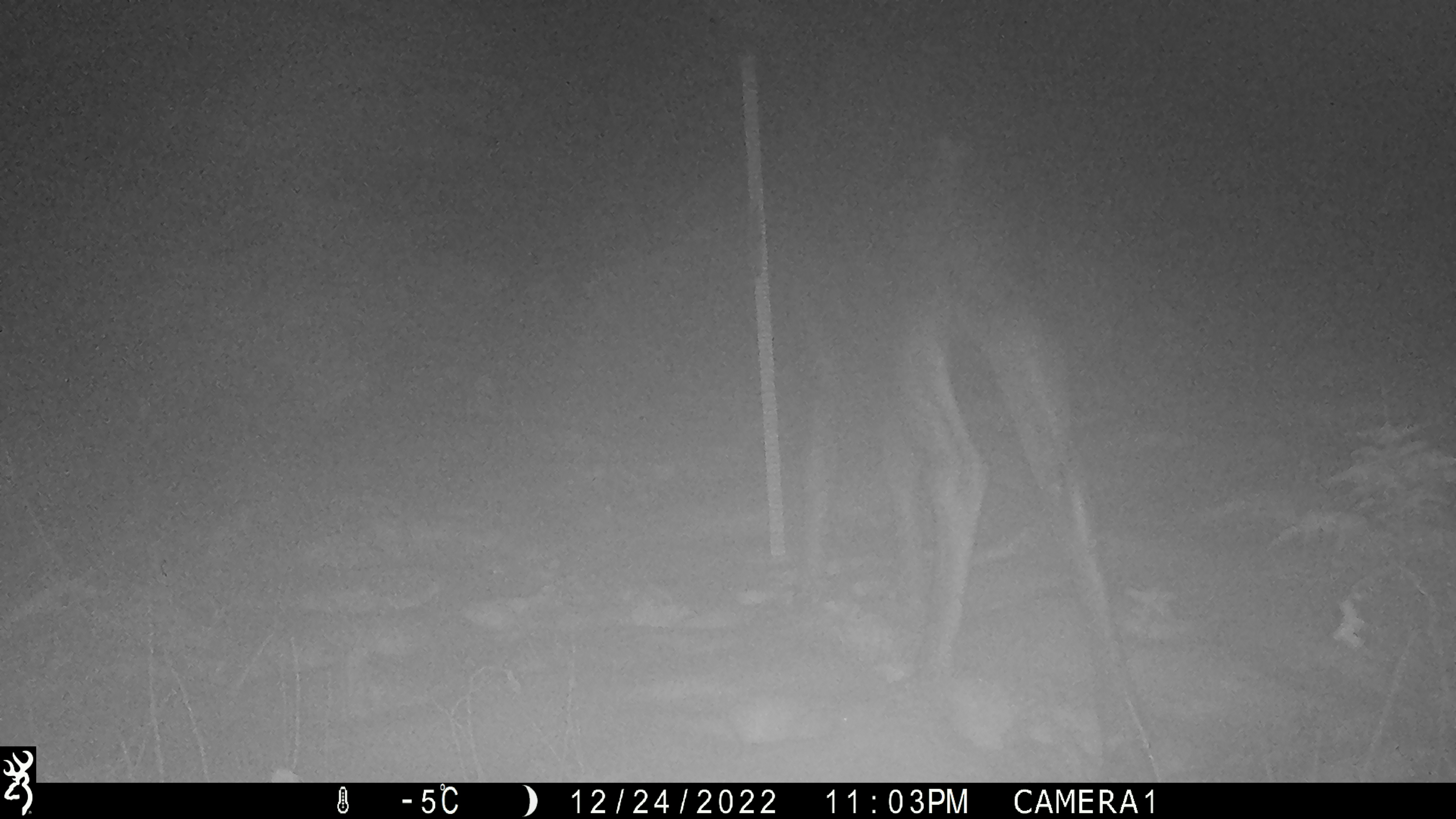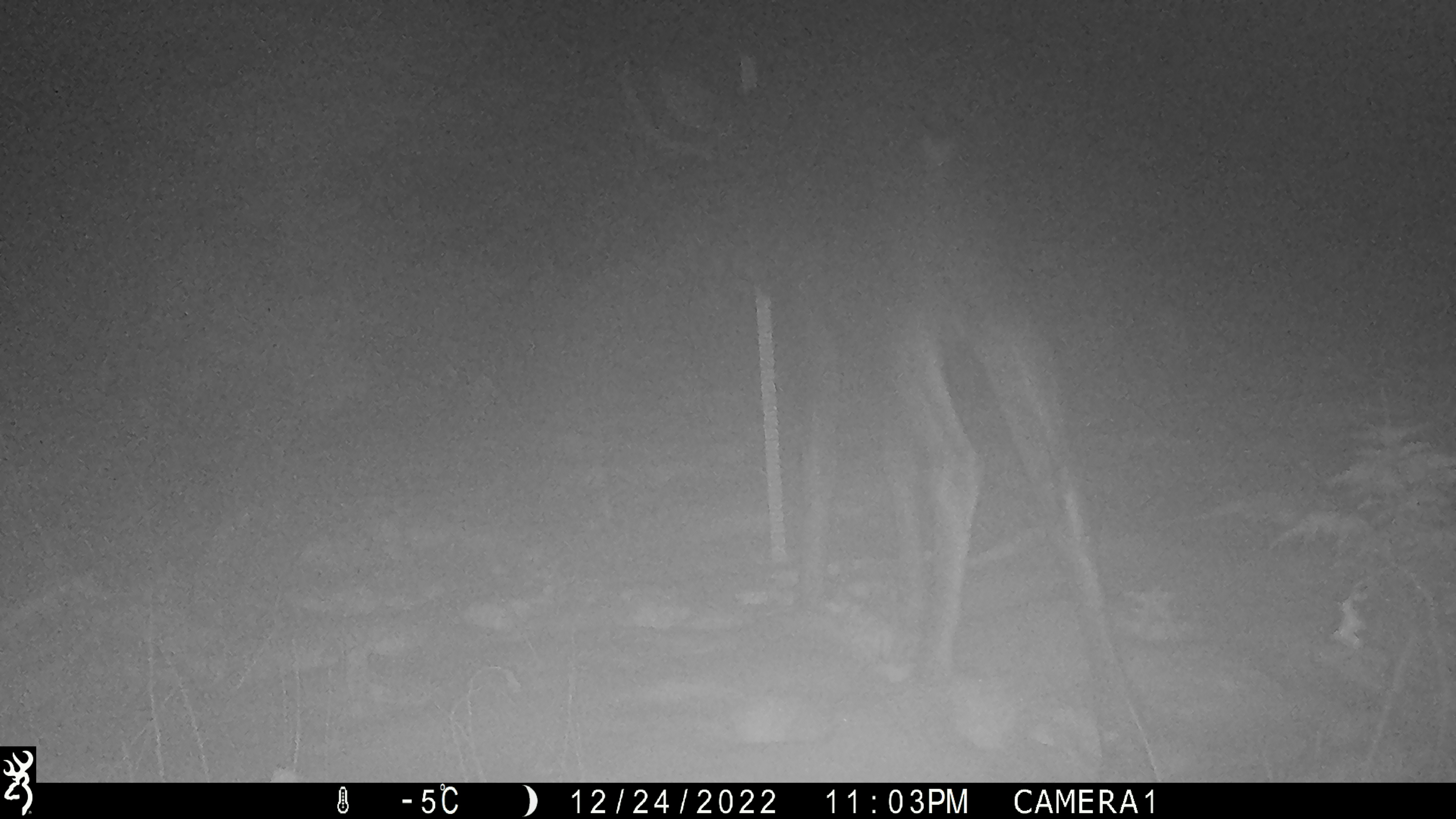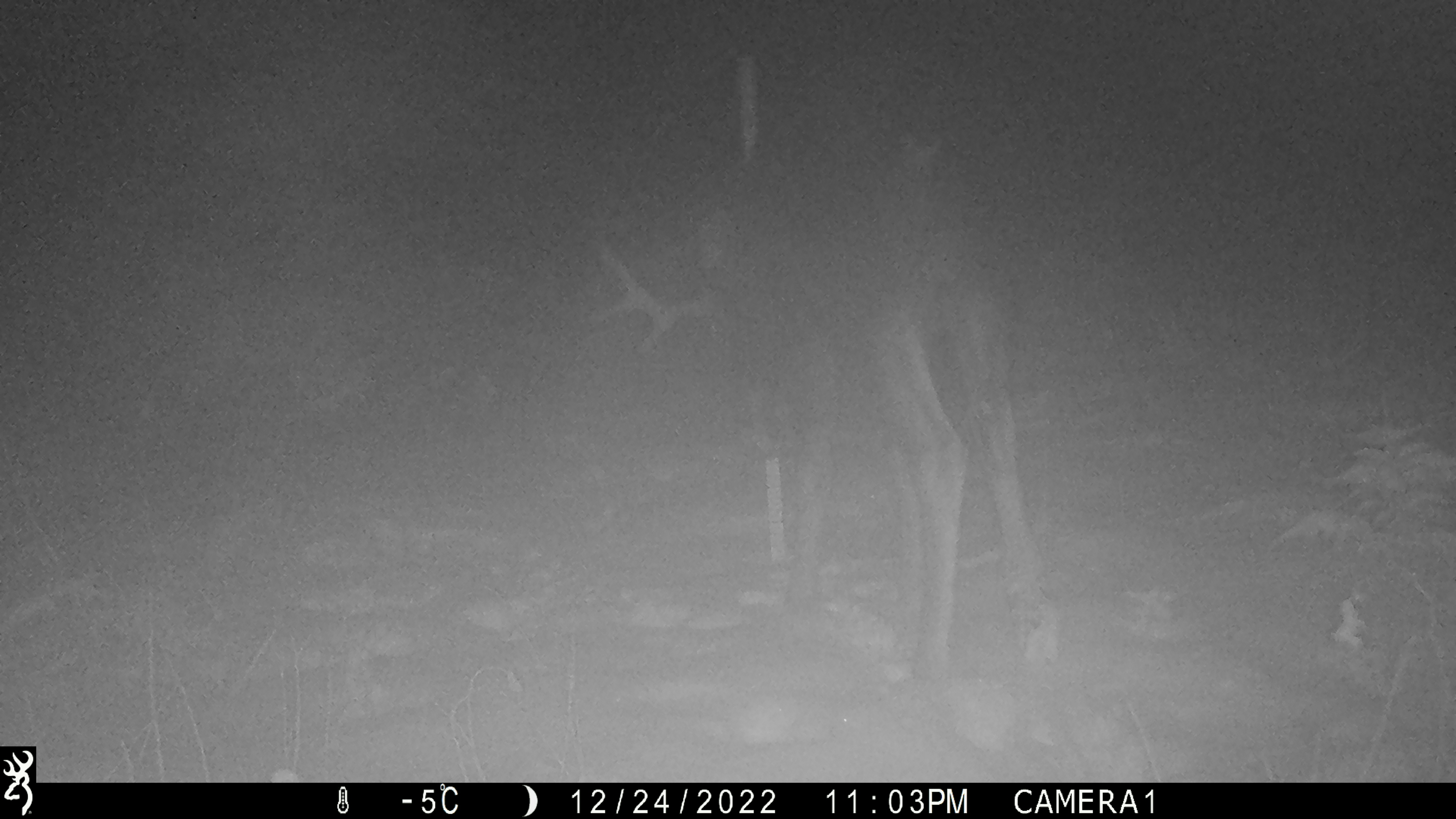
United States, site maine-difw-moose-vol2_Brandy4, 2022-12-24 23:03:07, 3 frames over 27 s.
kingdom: Animalia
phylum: Chordata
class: Mammalia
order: Artiodactyla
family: Cervidae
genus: Alces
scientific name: Alces alces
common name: moose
Moose (Alces alces).